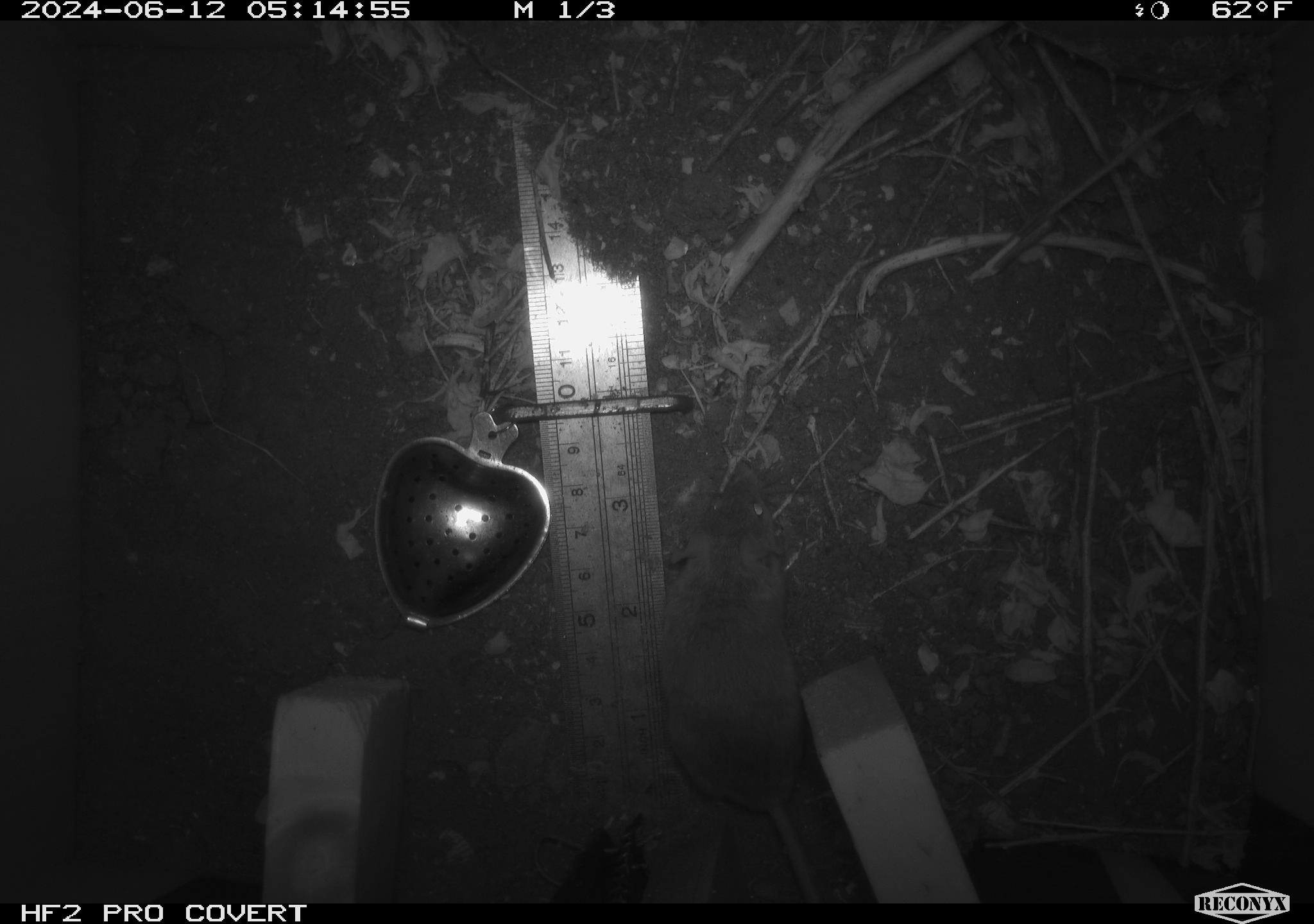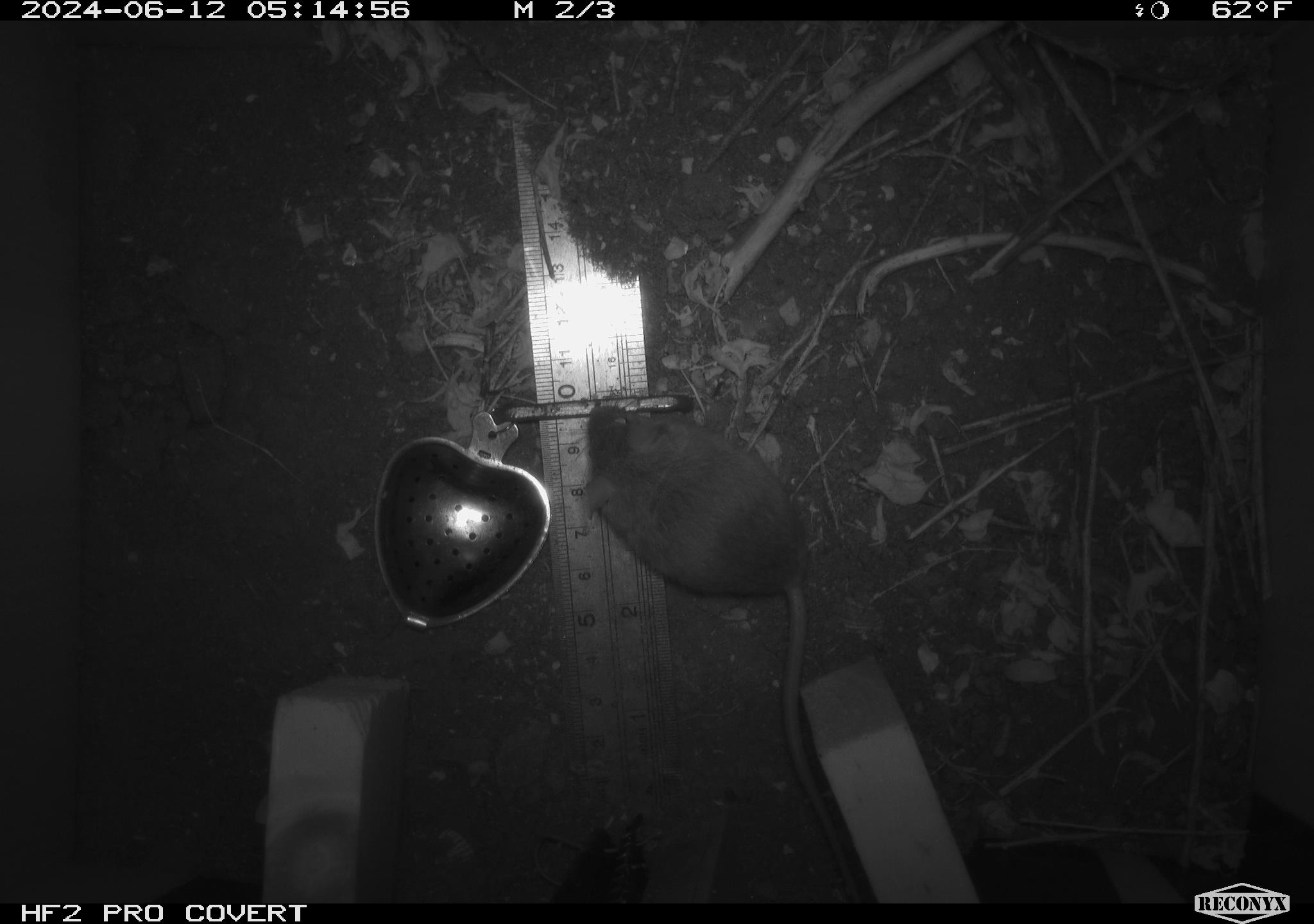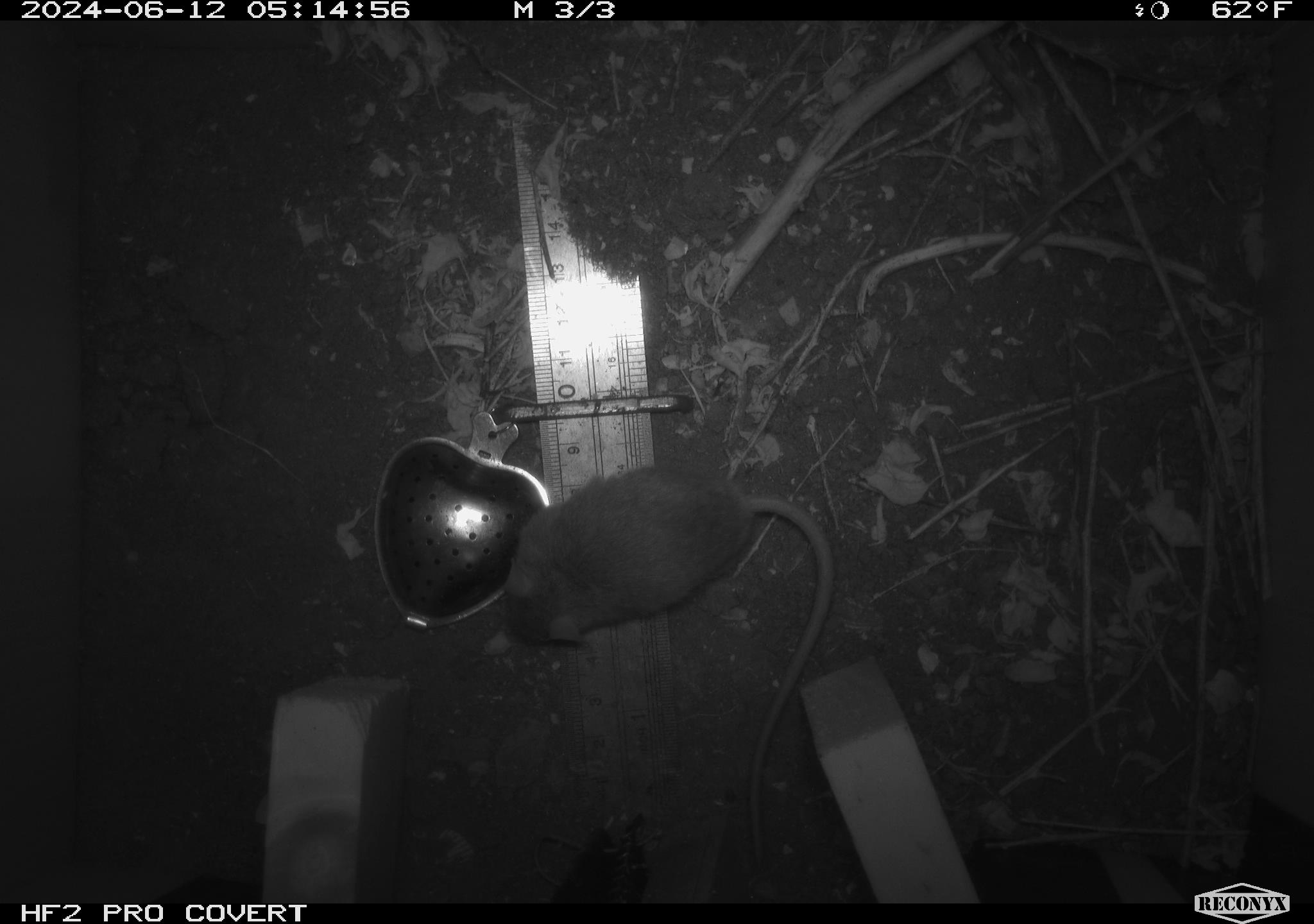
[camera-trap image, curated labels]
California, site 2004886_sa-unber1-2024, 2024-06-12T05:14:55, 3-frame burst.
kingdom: Animalia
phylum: Chordata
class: Mammalia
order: Rodentia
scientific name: Rodentia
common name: mouse species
Mouse species (Rodentia).